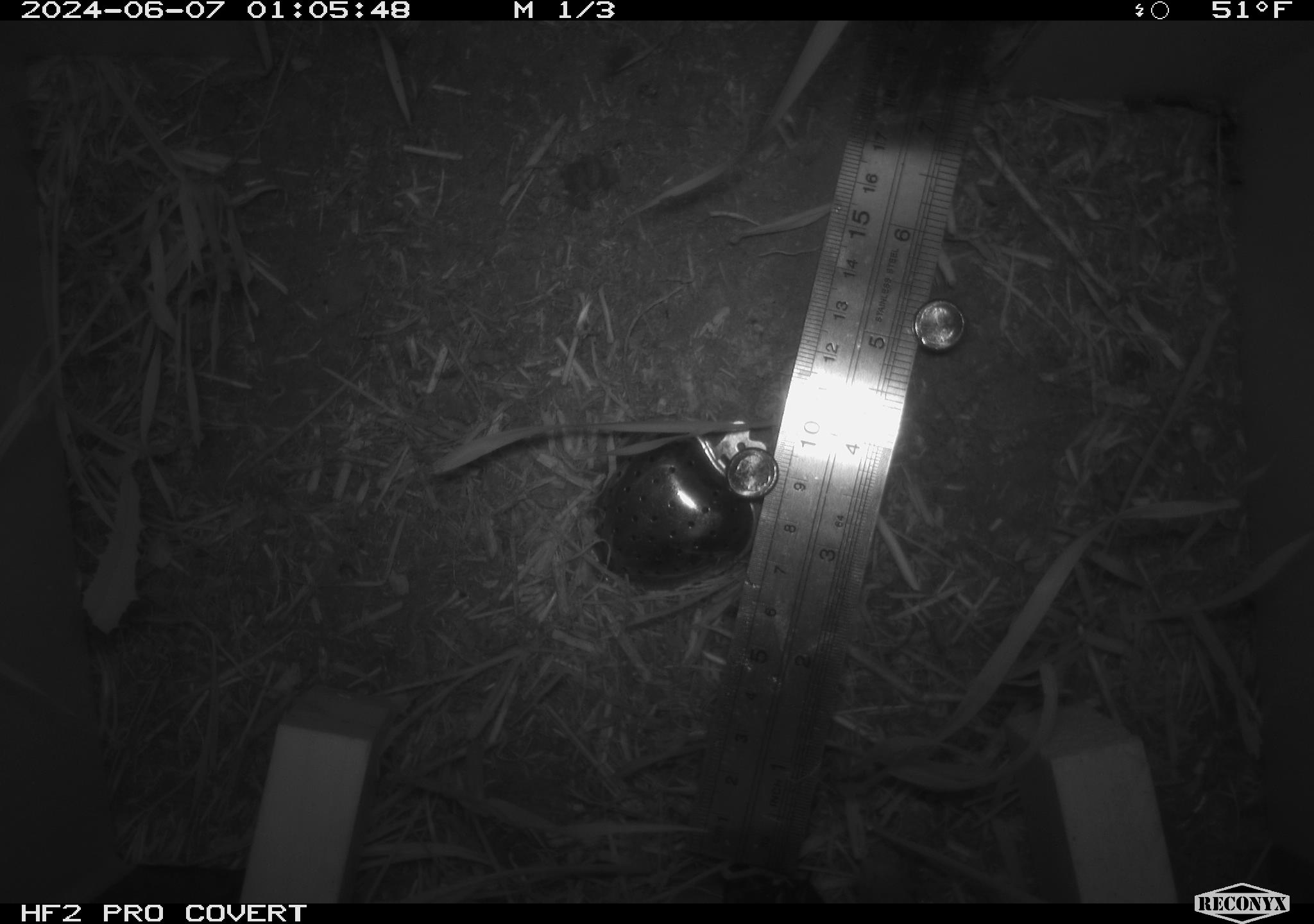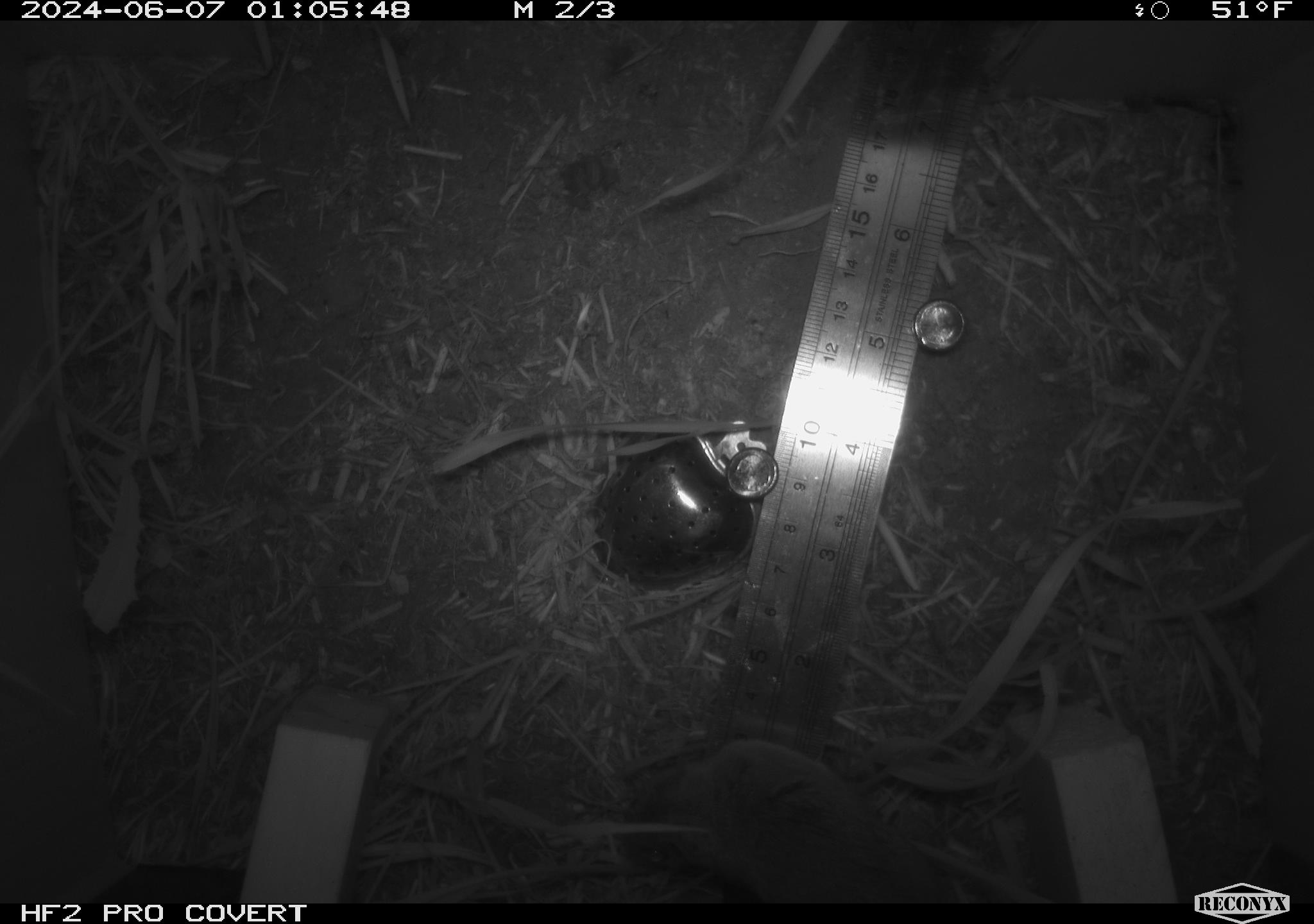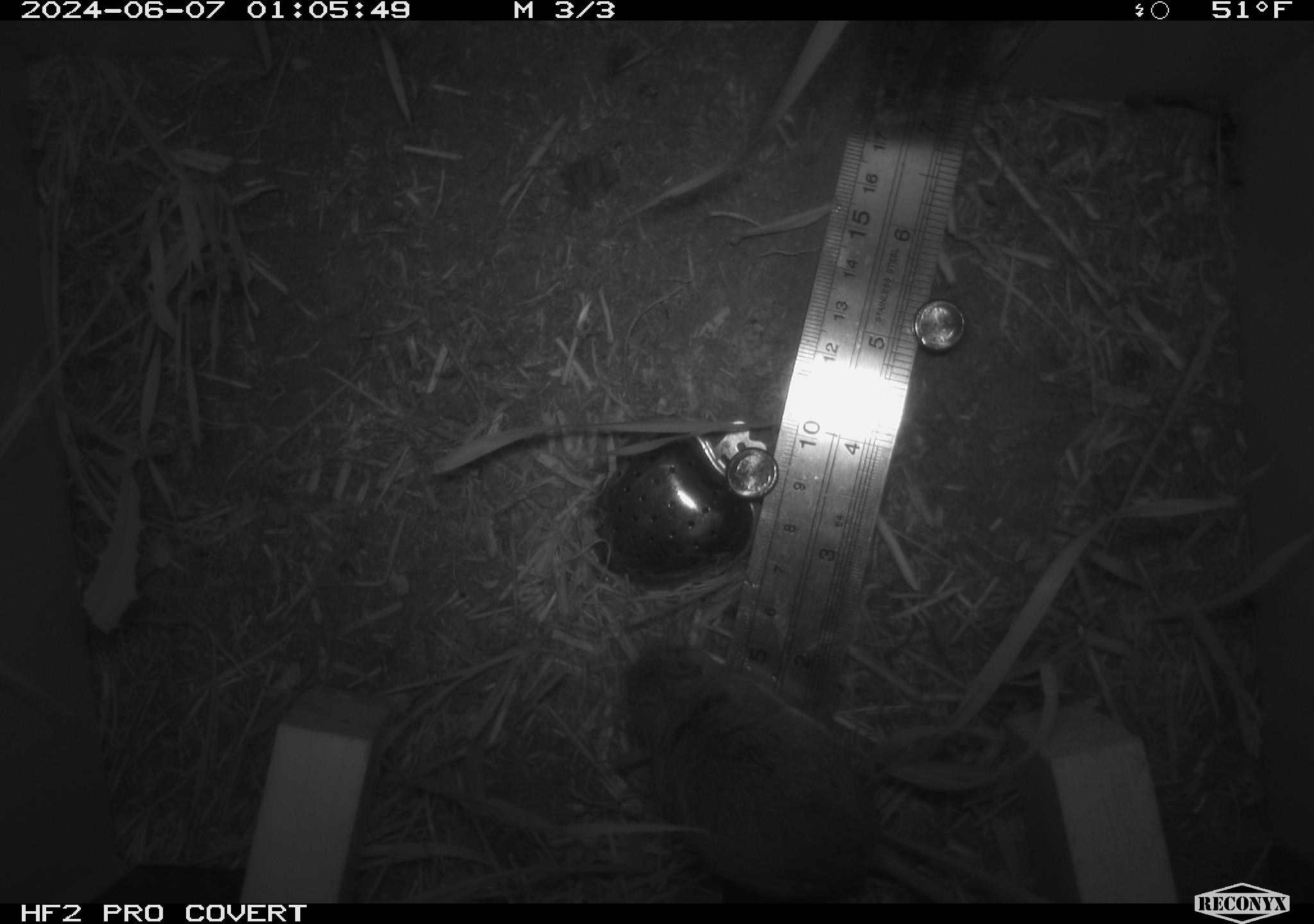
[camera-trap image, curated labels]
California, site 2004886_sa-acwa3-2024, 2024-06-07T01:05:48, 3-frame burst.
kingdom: Animalia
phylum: Chordata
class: Mammalia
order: Rodentia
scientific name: Rodentia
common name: mouse species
Mouse species (Rodentia).